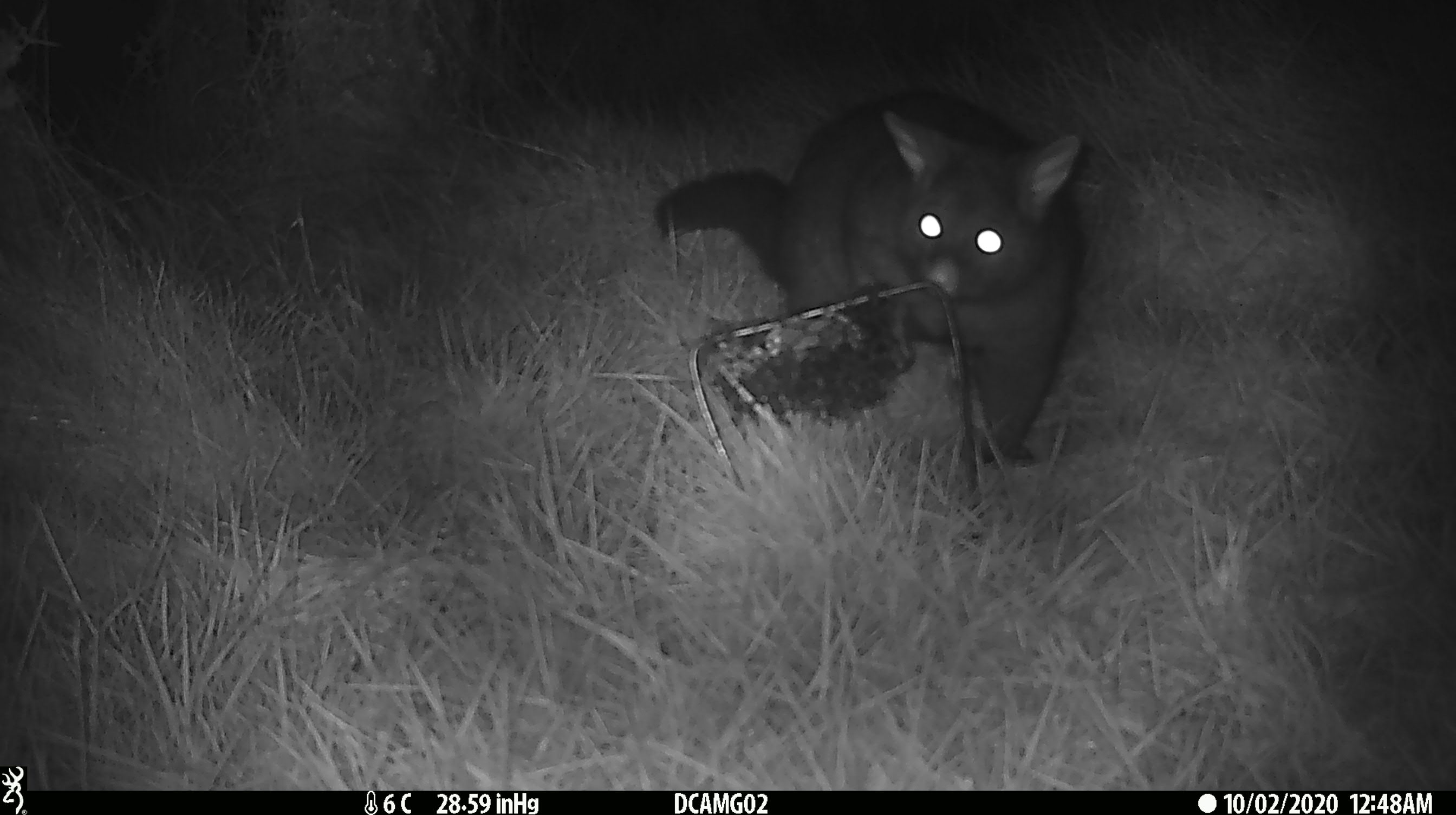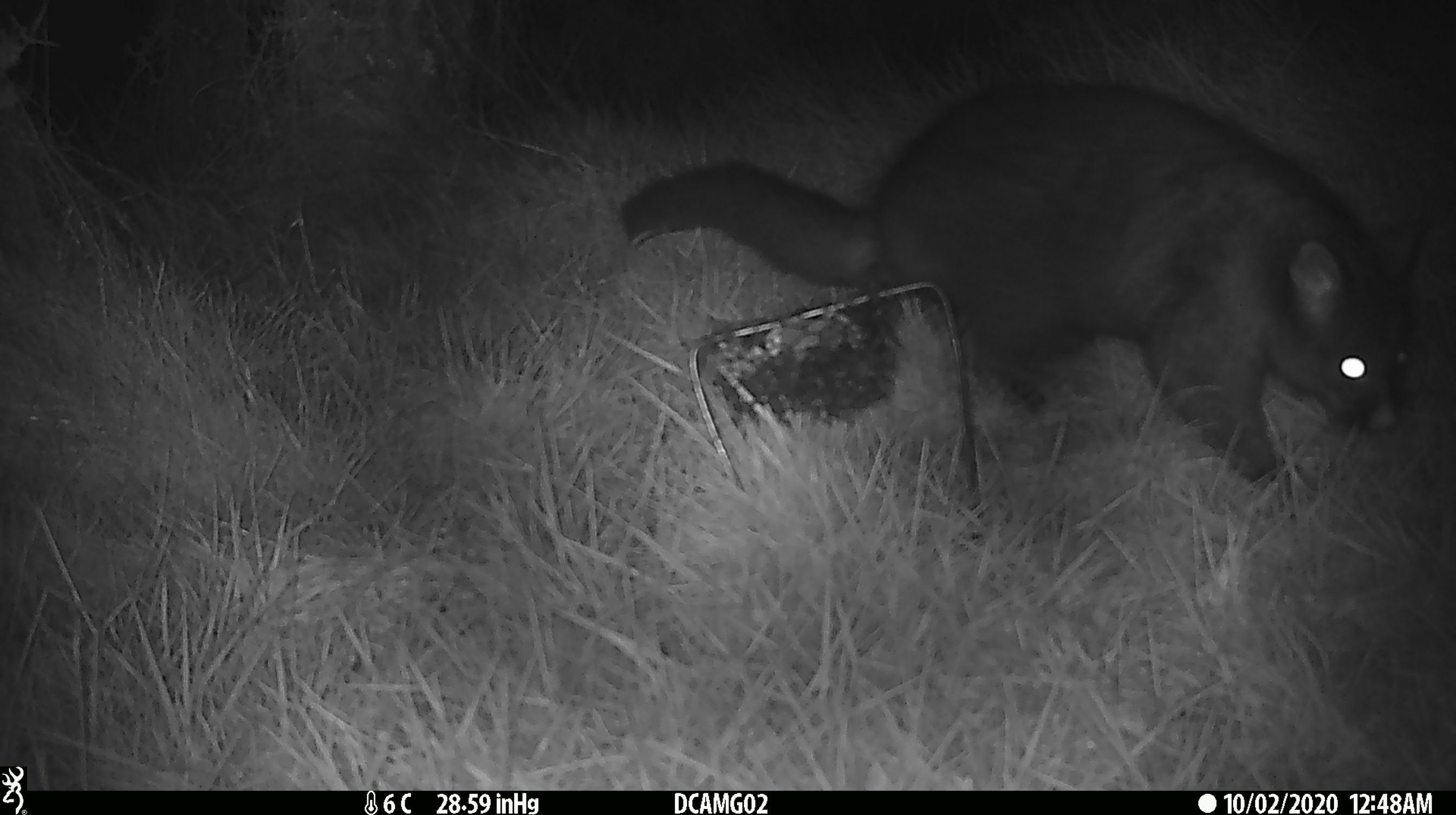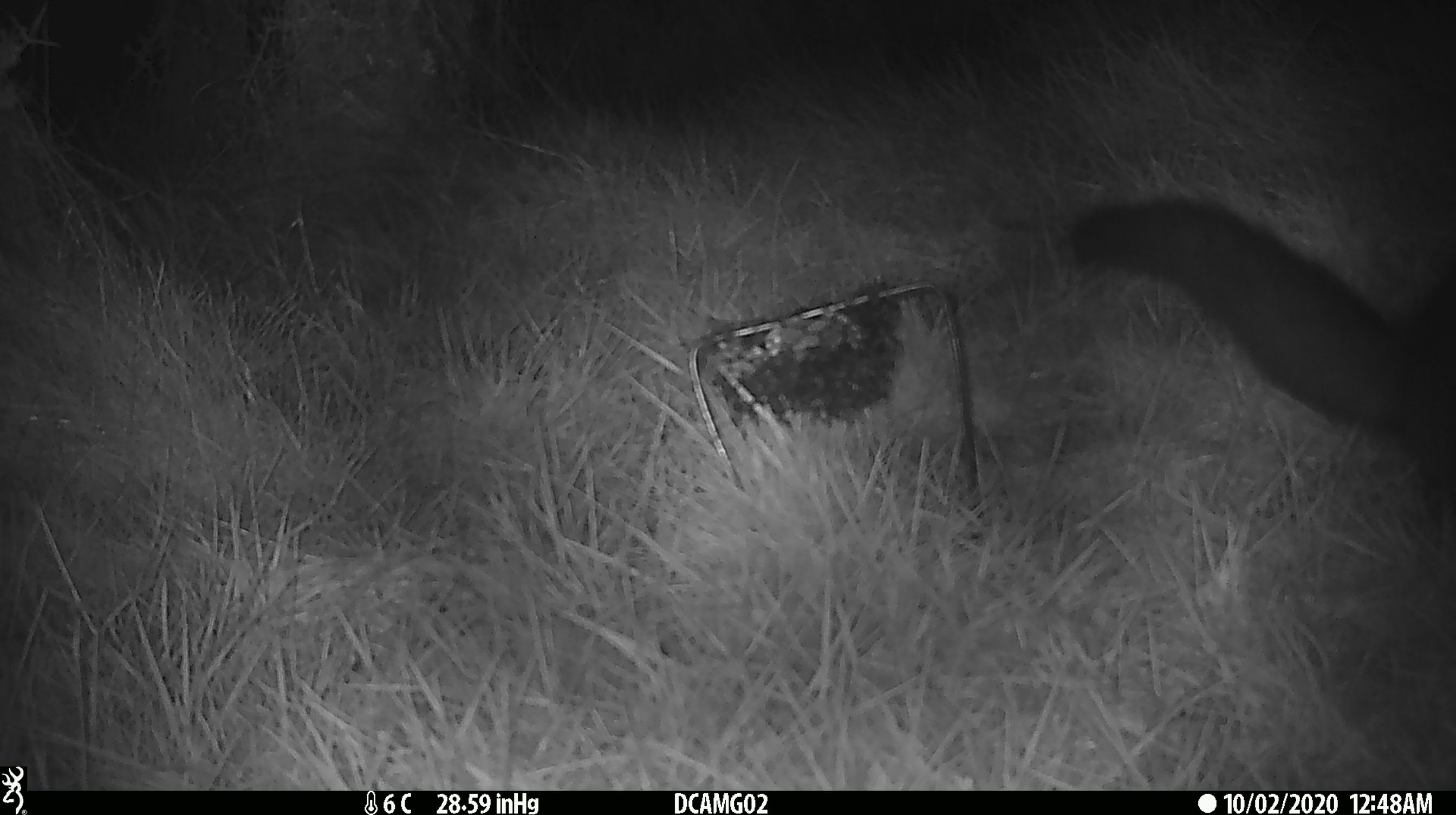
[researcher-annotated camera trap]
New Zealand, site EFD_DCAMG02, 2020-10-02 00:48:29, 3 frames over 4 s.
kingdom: Animalia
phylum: Chordata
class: Mammalia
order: Diprotodontia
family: Phalangeridae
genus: Trichosurus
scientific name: Trichosurus vulpecula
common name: common brushtail possum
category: possum